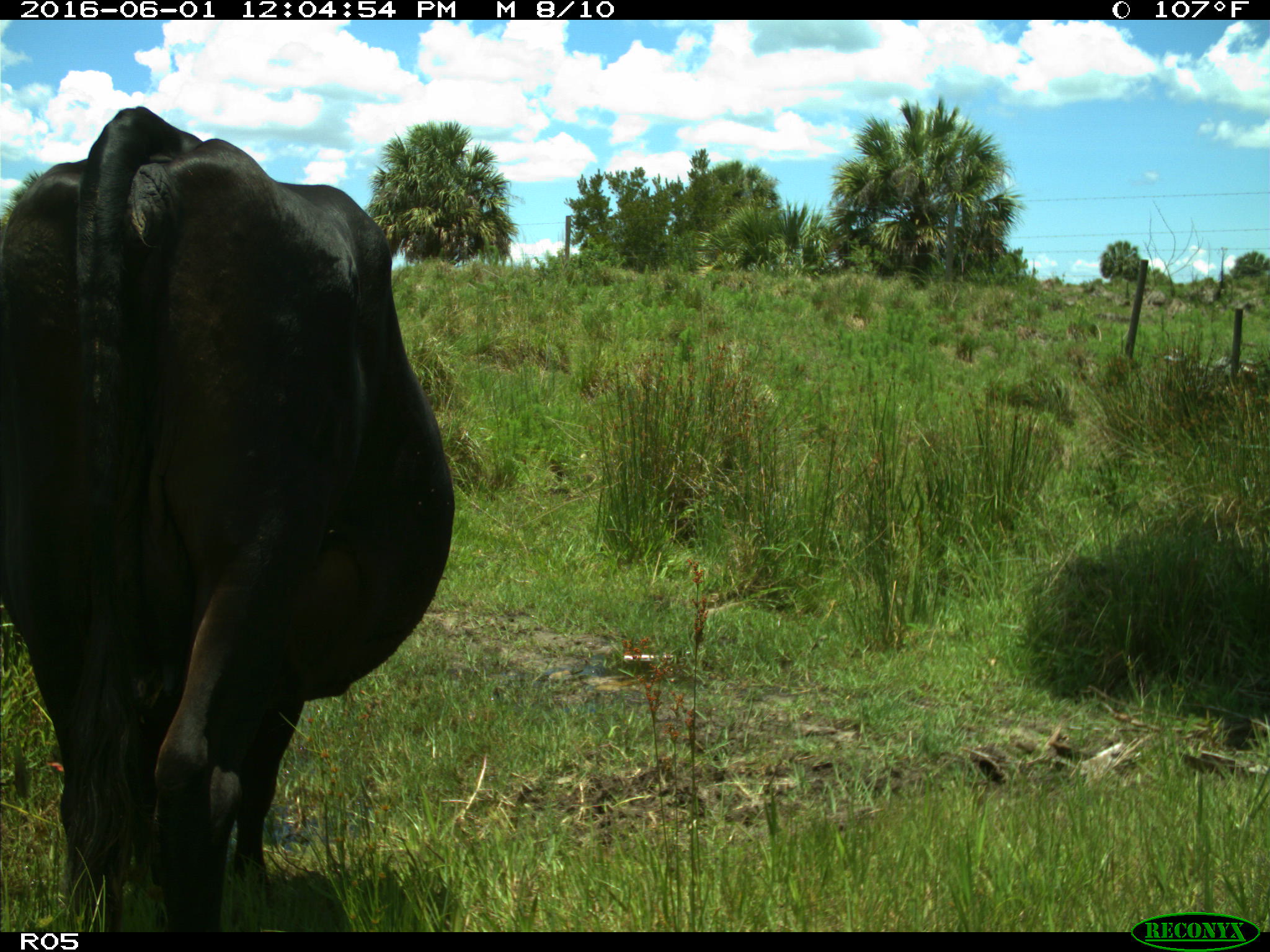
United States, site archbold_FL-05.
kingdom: Animalia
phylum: Chordata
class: Mammalia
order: Artiodactyla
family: Bovidae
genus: Bos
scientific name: Bos taurus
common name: domestic cow